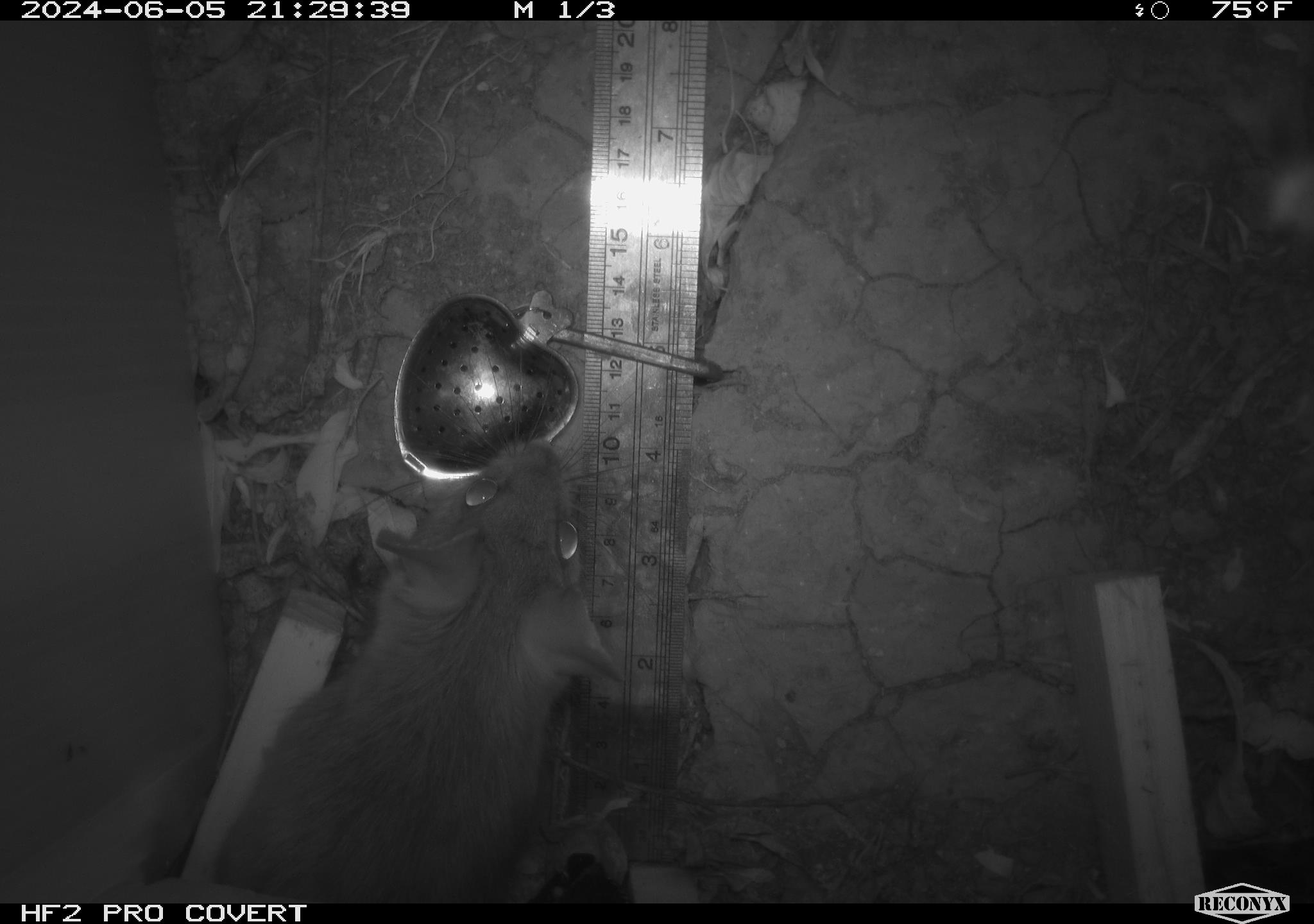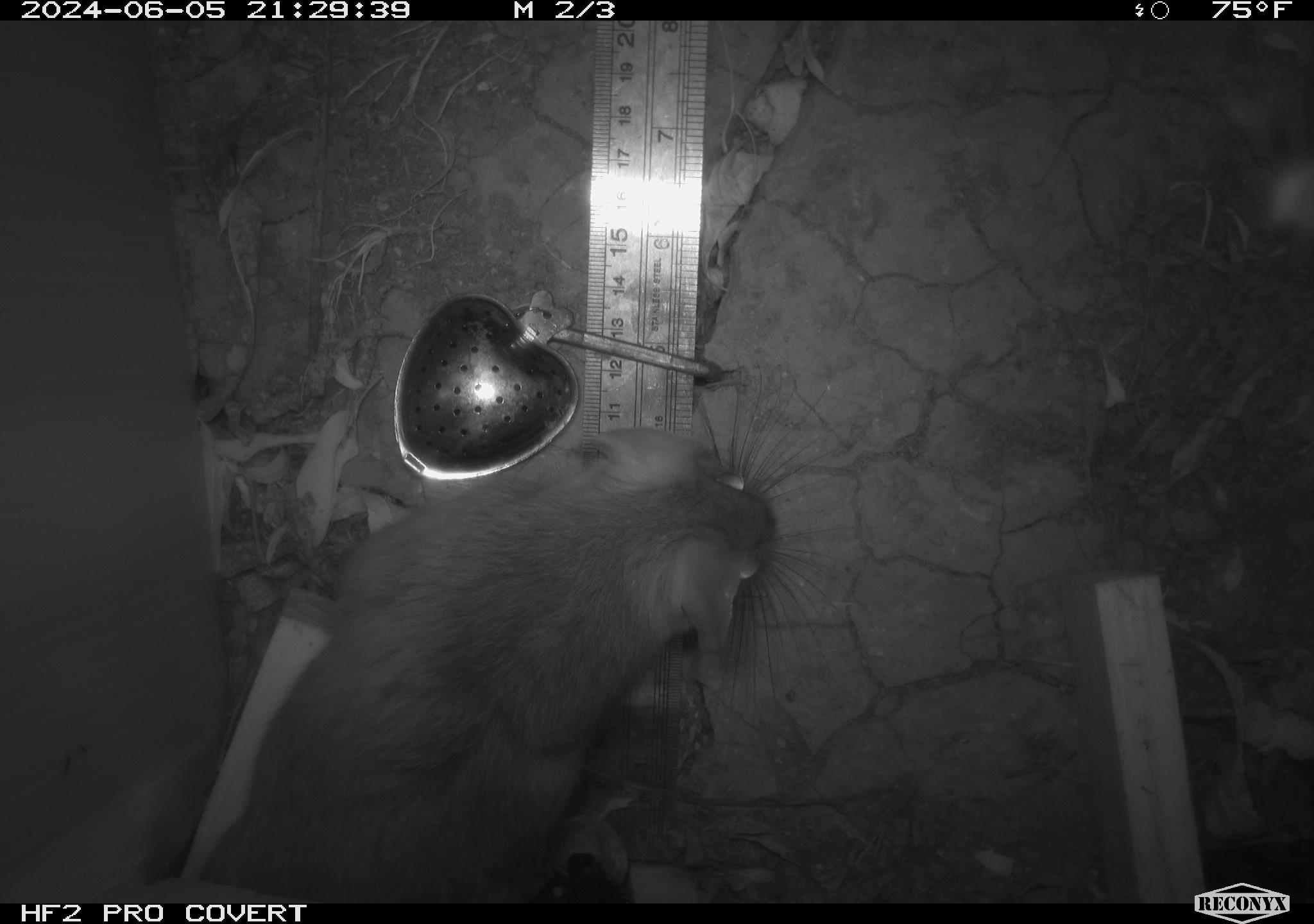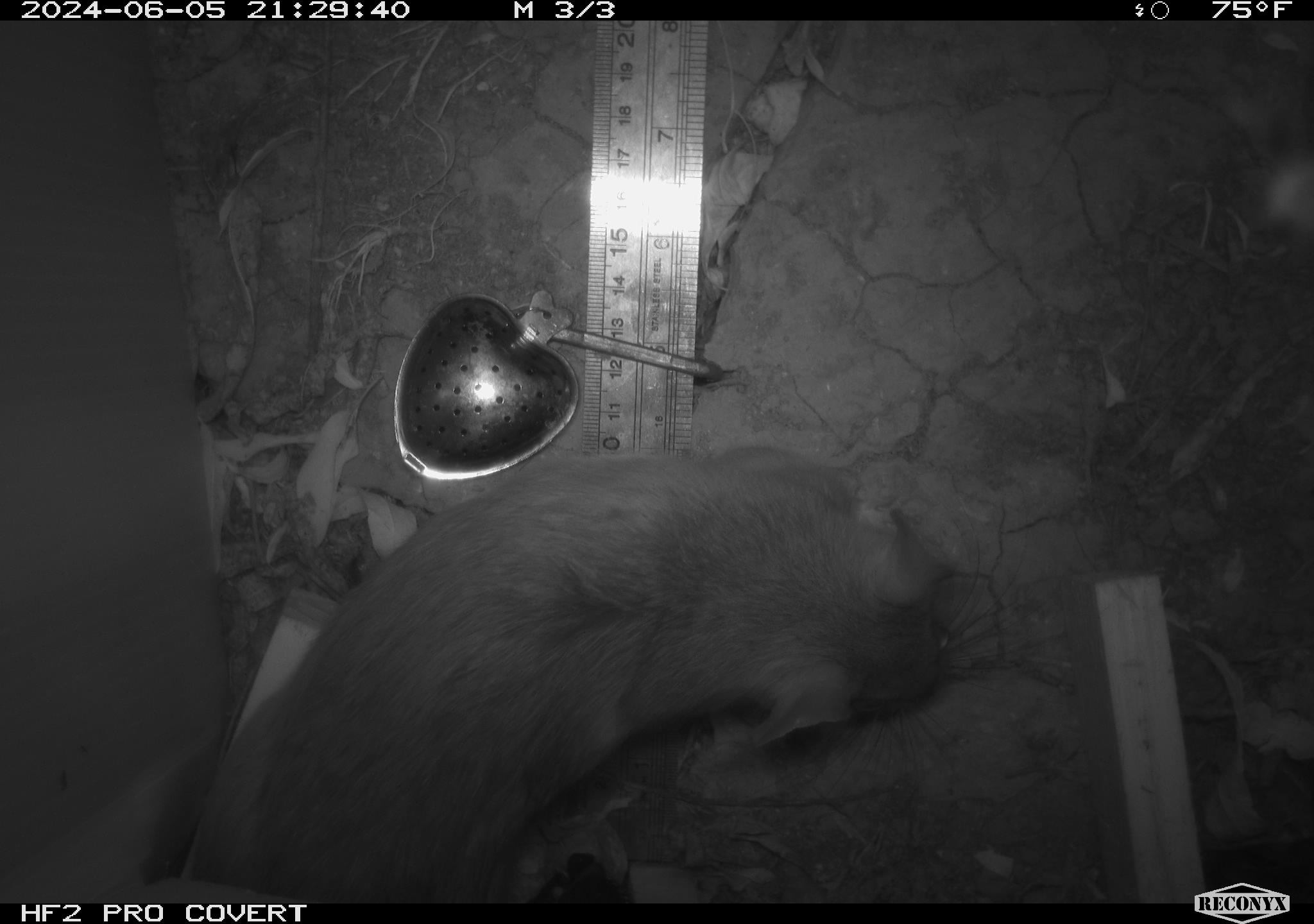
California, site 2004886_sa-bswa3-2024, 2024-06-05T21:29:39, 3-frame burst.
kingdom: Animalia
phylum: Chordata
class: Mammalia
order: Rodentia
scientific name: Rodentia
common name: woodrat or rat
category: woodrat or rat species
Woodrat or rat species (woodrat or rat) (Rodentia).